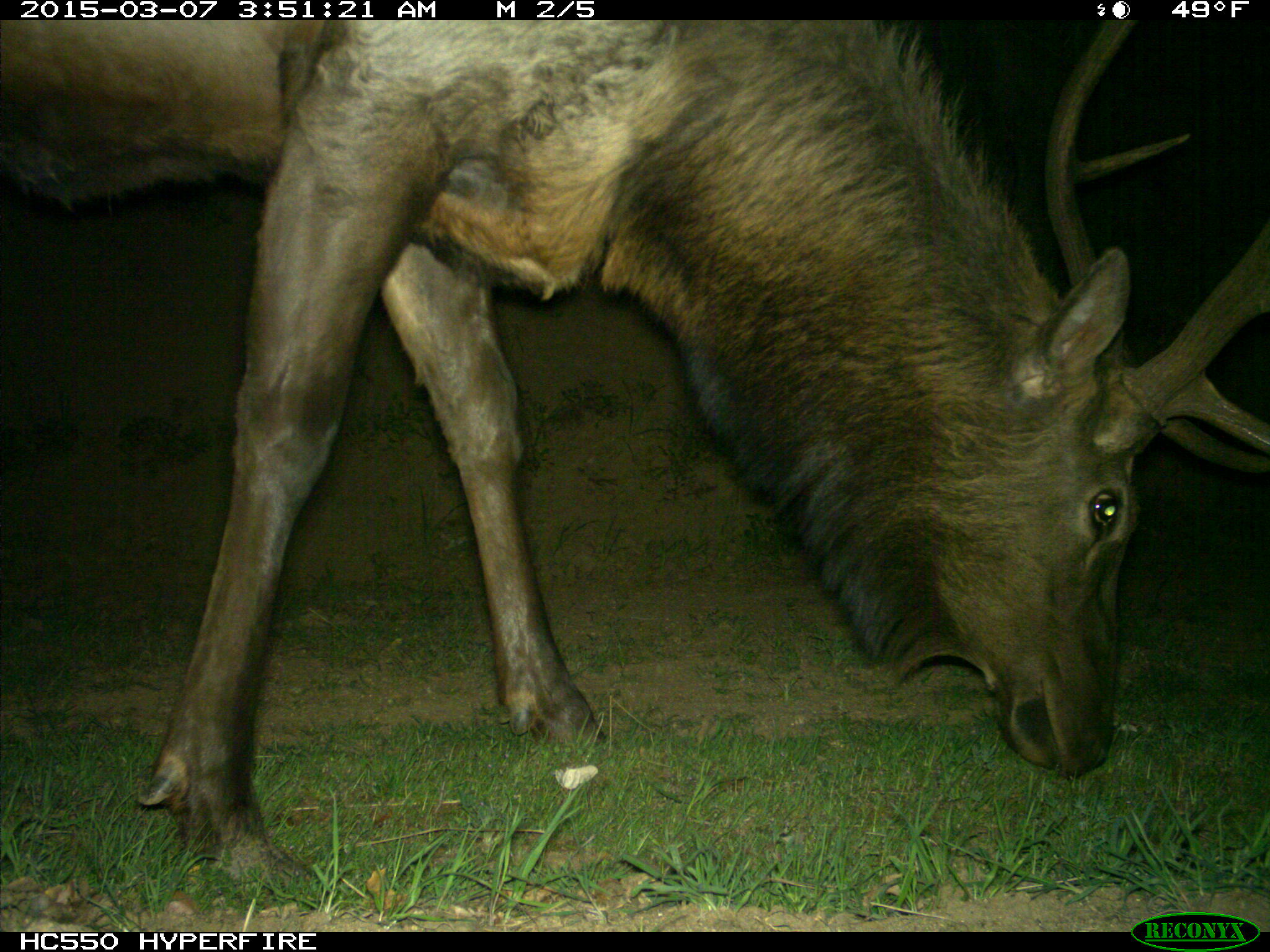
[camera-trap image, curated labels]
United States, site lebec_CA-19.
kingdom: Animalia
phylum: Chordata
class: Mammalia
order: Artiodactyla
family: Cervidae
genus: Cervus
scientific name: Cervus canadensis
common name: elk